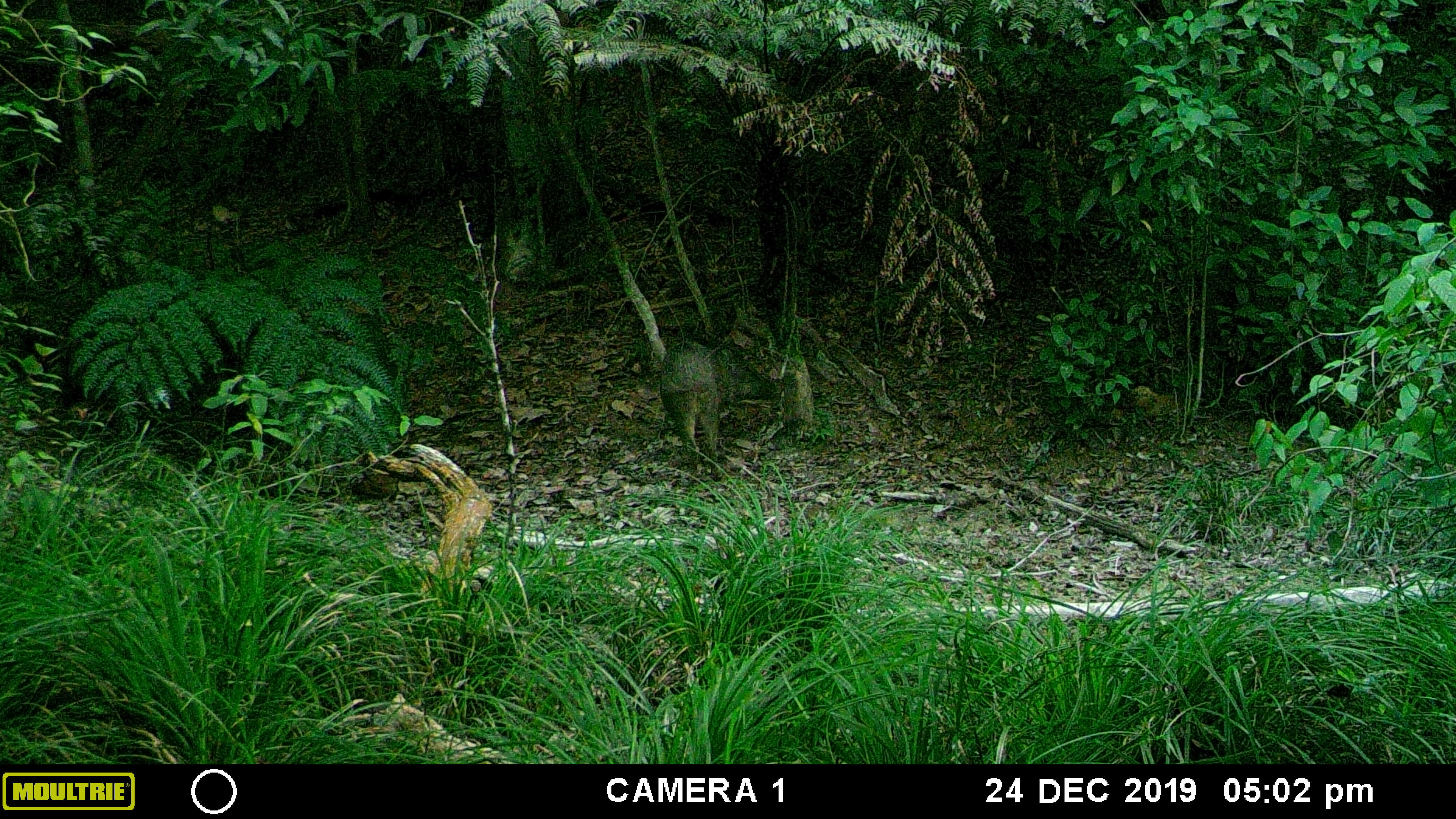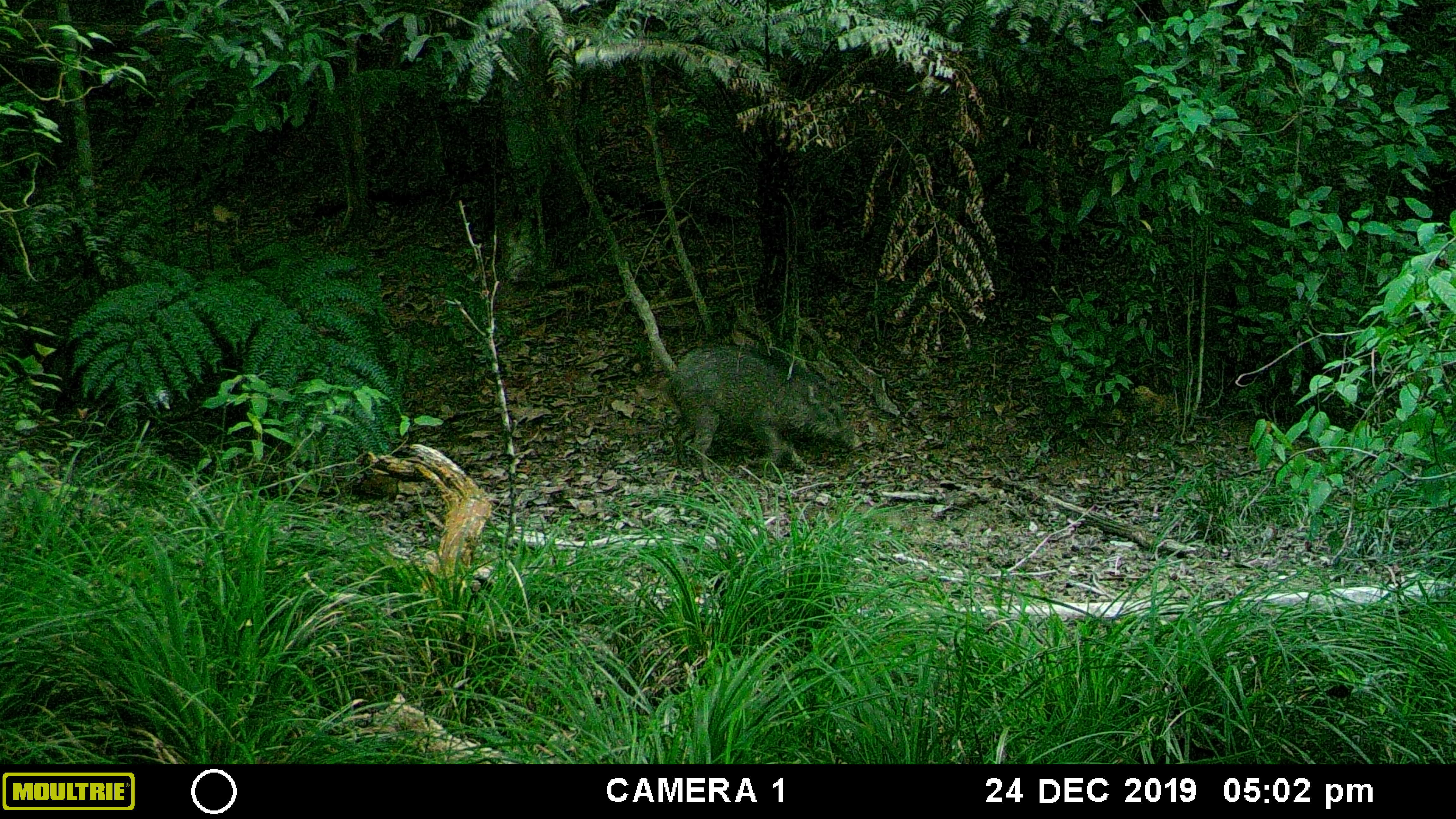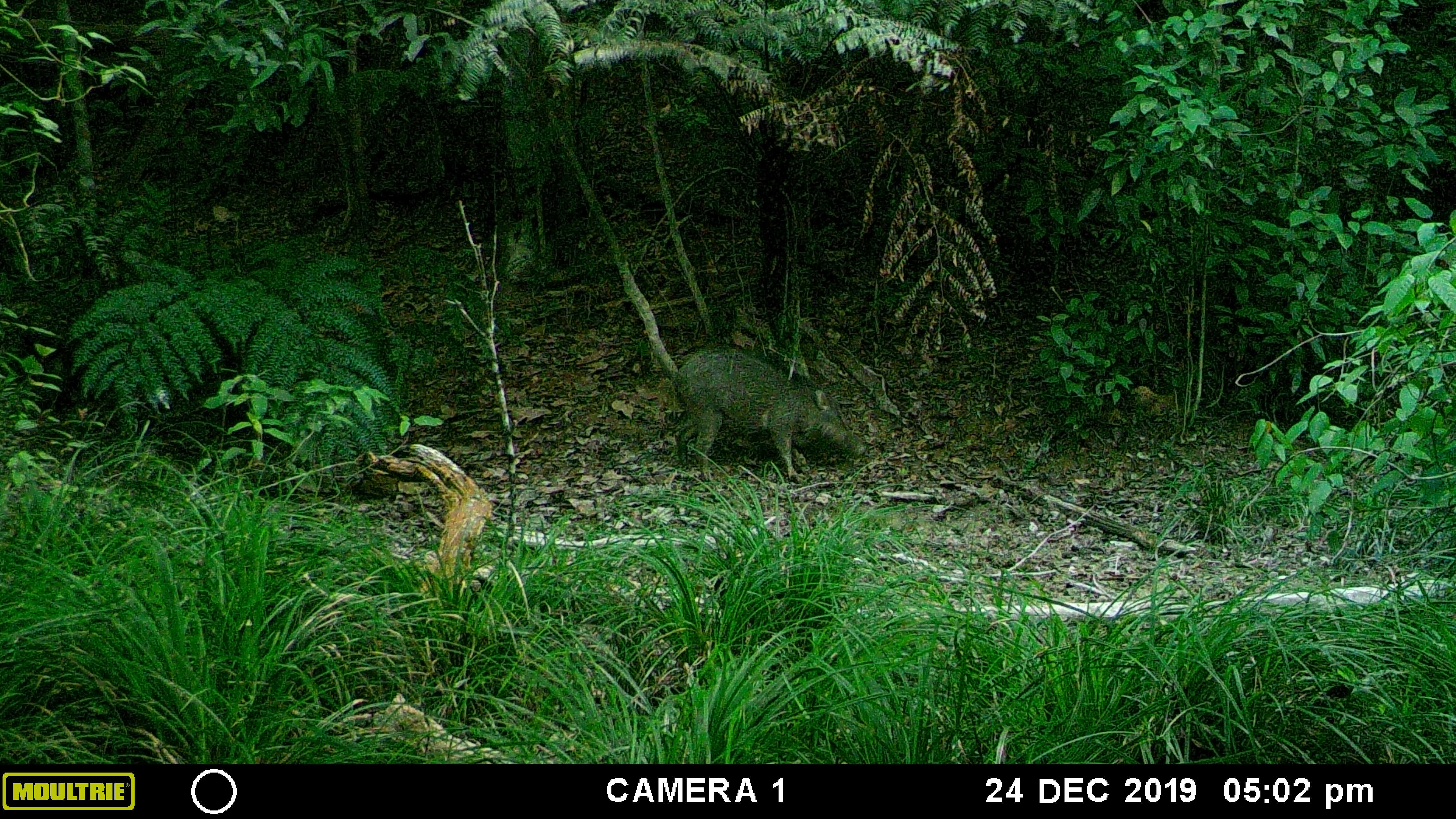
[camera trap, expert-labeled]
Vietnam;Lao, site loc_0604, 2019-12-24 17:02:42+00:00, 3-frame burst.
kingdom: Animalia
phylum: Chordata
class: Mammalia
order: Artiodactyla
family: Suidae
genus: Sus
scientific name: Sus scrofa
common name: eurasian wild pig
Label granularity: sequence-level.